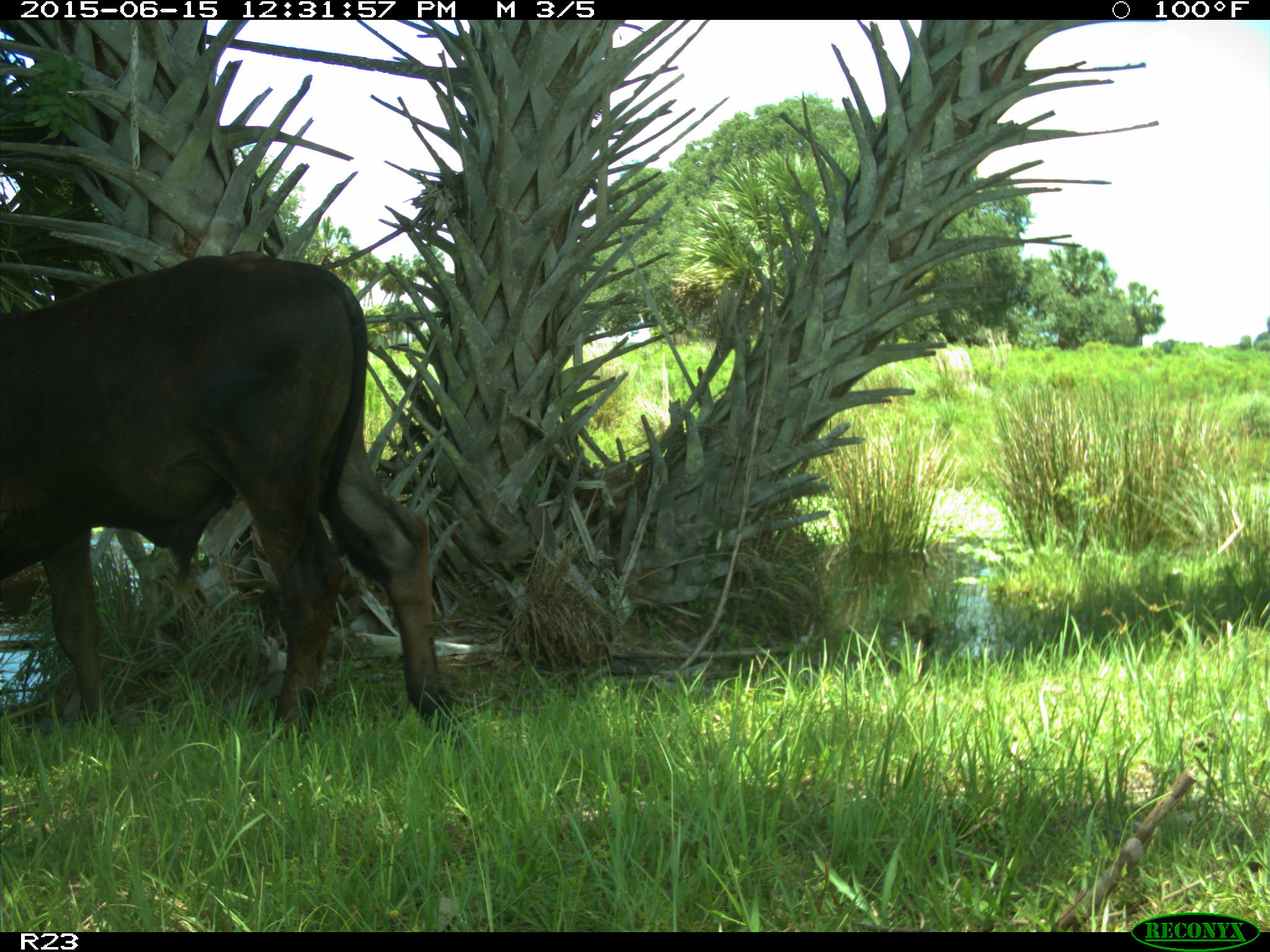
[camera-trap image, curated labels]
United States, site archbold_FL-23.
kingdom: Animalia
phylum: Chordata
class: Mammalia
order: Artiodactyla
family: Bovidae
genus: Bos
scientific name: Bos taurus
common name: domestic cow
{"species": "Bos taurus (domestic cow)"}